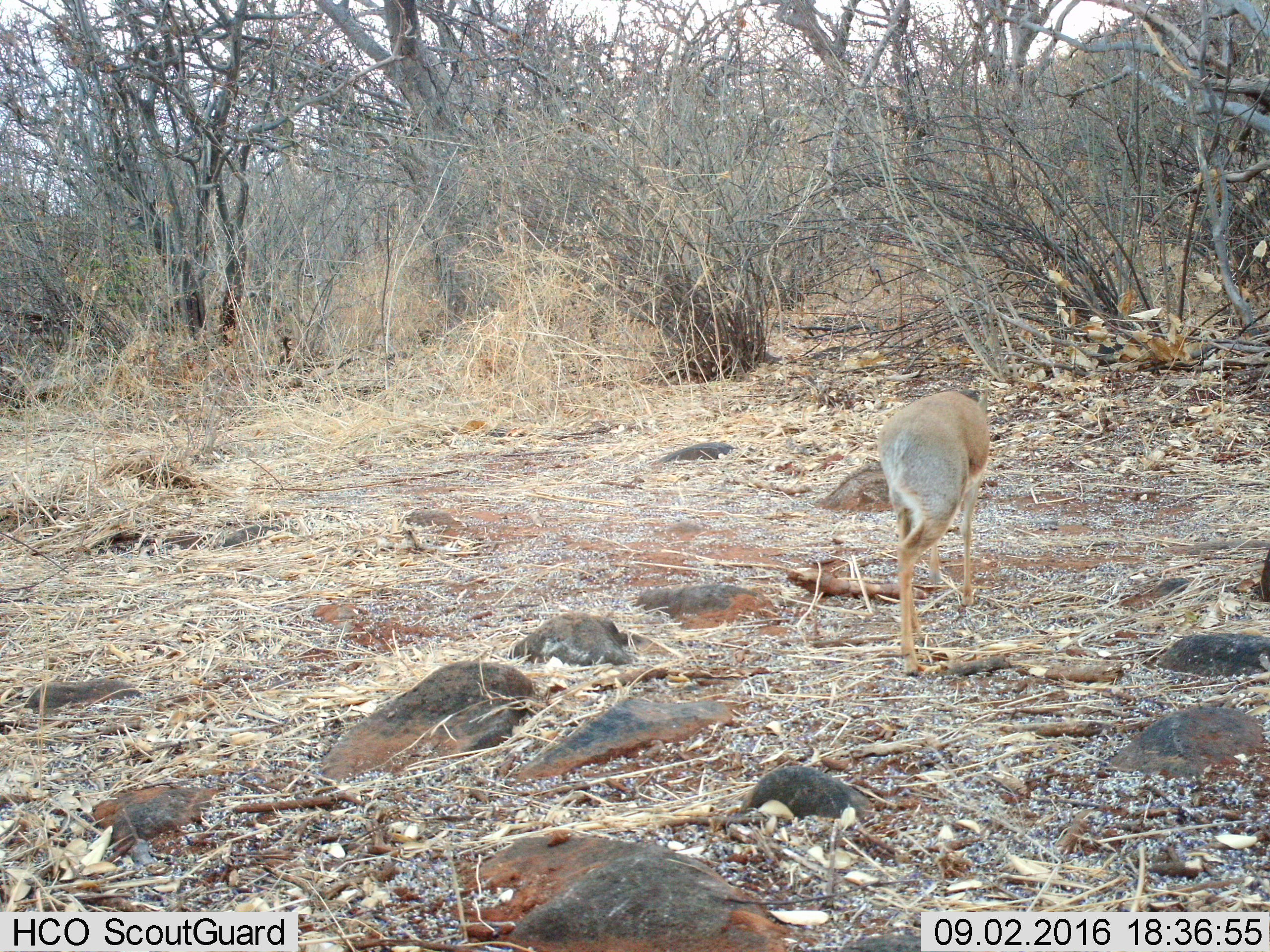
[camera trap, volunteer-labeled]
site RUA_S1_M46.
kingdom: Animalia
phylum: Chordata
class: Mammalia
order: Artiodactyla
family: Bovidae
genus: Madoqua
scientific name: Madoqua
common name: dik-dik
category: dikdik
Dikdik (dik-dik) (Madoqua), count 1. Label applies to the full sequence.